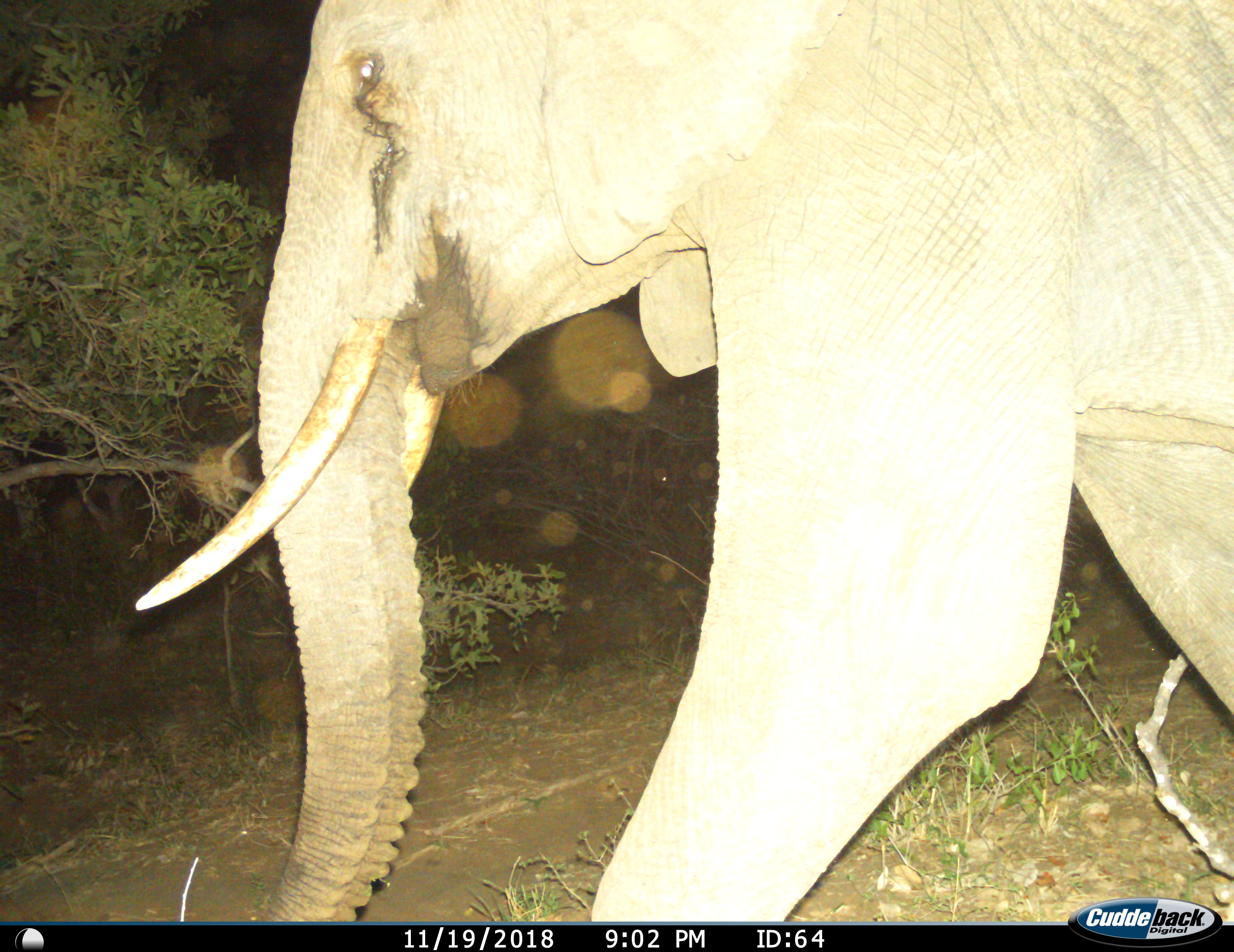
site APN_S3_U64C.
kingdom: Animalia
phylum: Chordata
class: Mammalia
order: Proboscidea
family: Elephantidae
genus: Loxodonta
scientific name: Loxodonta africana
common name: african bush elephant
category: elephant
Elephant (african bush elephant) (Loxodonta africana), count 1. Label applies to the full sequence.